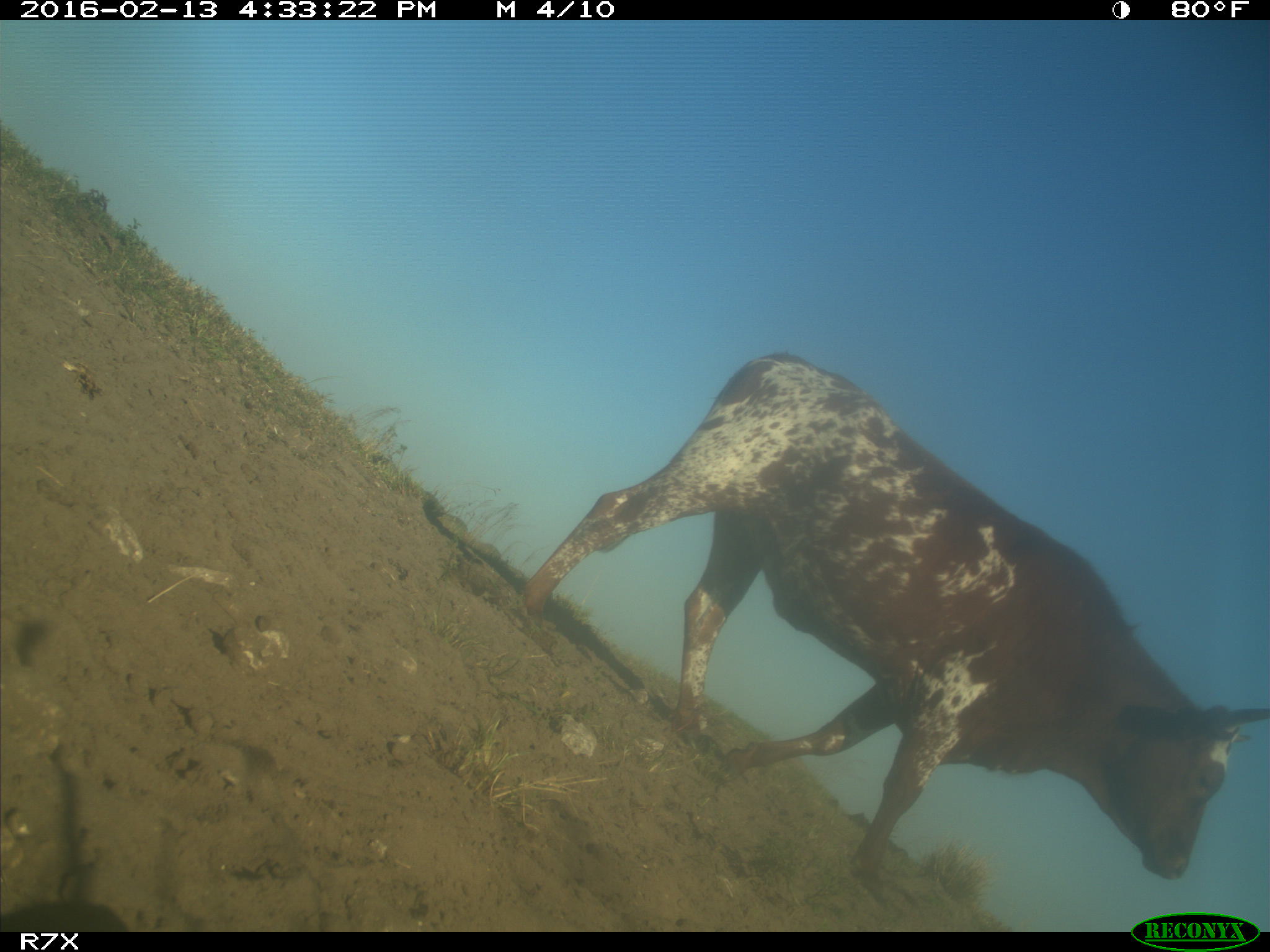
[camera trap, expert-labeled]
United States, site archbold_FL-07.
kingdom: Animalia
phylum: Chordata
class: Mammalia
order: Artiodactyla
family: Bovidae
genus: Bos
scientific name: Bos taurus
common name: domestic cow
Bos taurus (domestic cow).